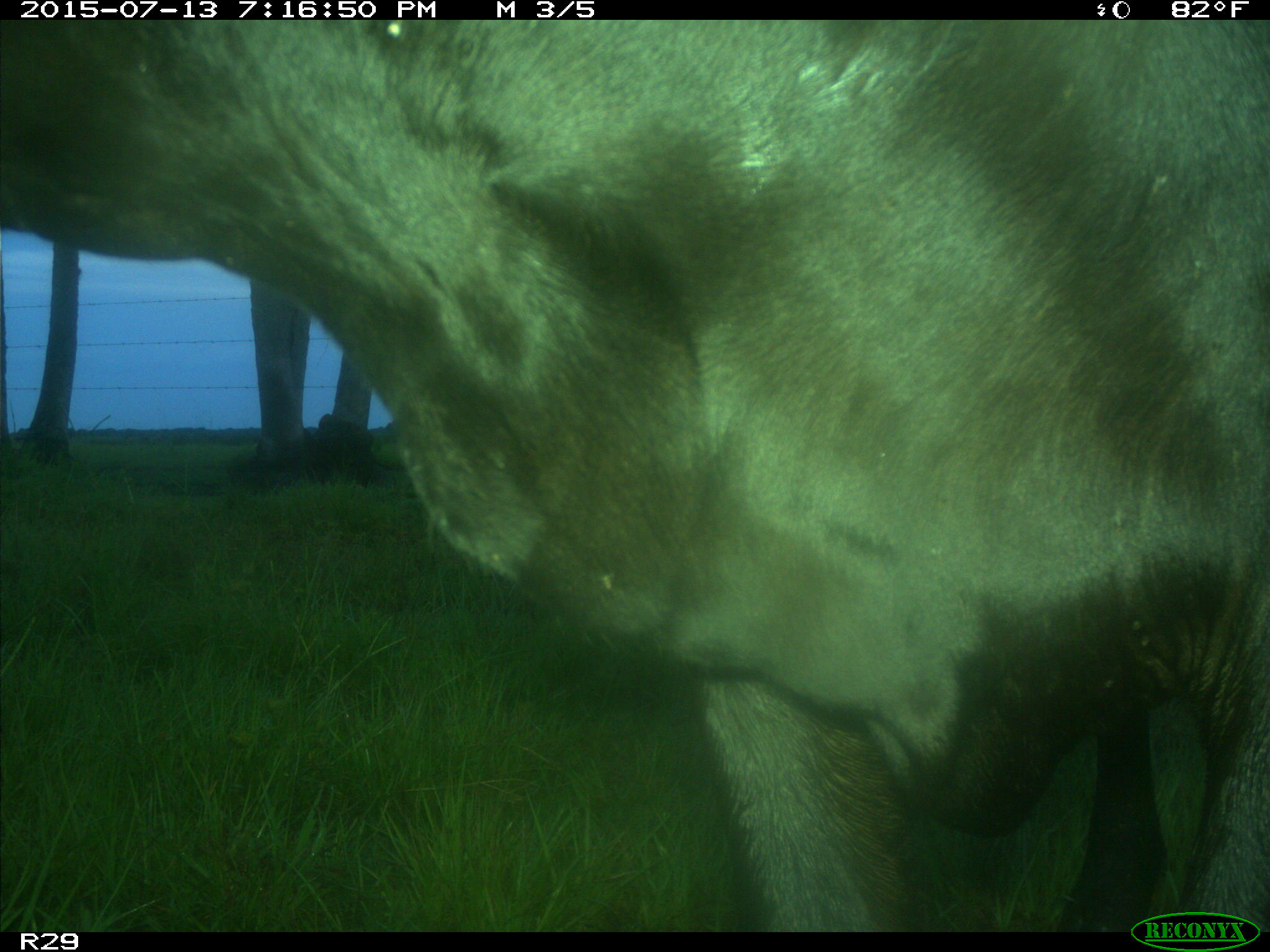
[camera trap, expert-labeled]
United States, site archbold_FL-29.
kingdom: Animalia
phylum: Chordata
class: Mammalia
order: Artiodactyla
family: Bovidae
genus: Bos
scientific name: Bos taurus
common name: domestic cow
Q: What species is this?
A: Bos taurus (domestic cow).